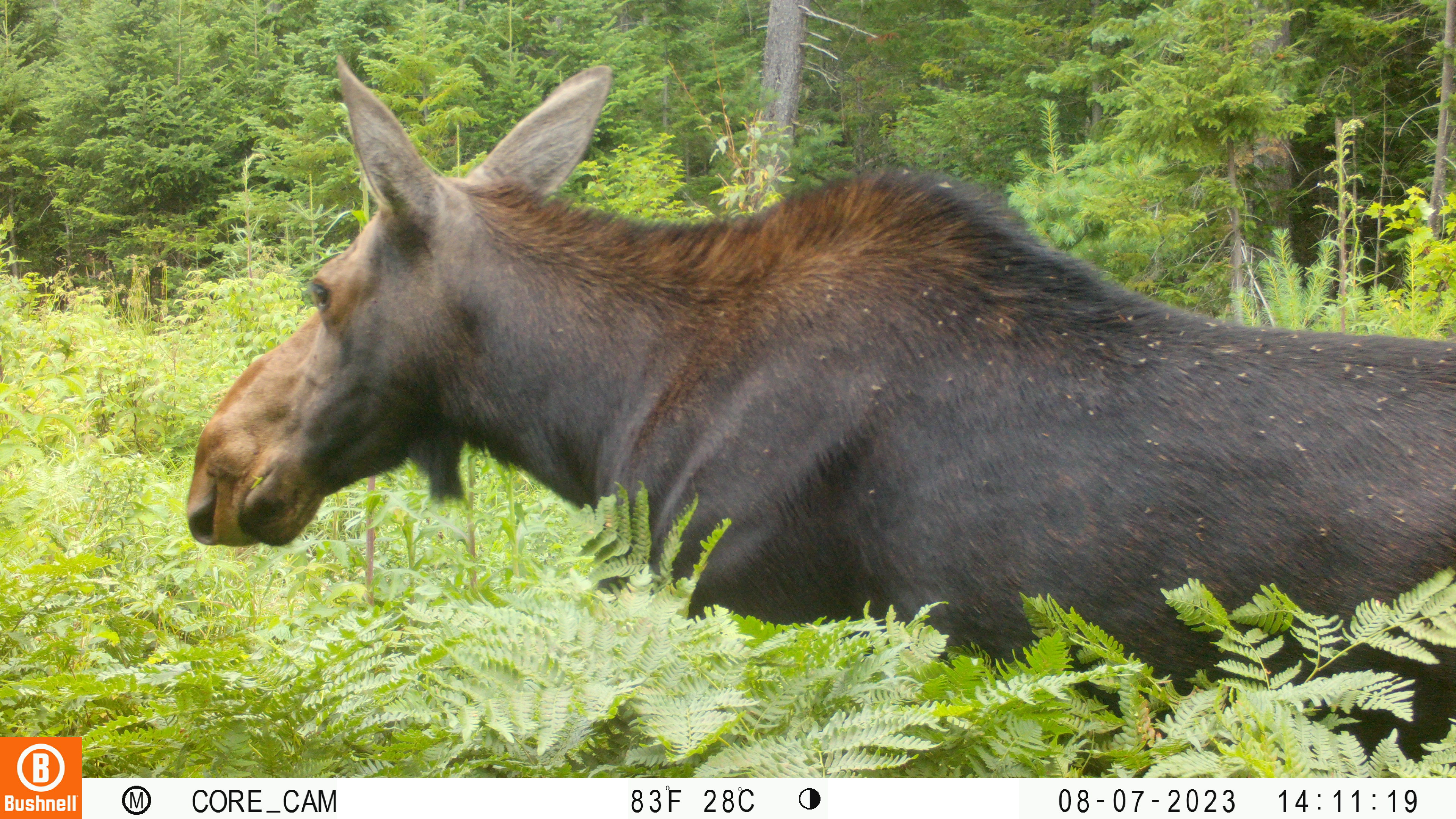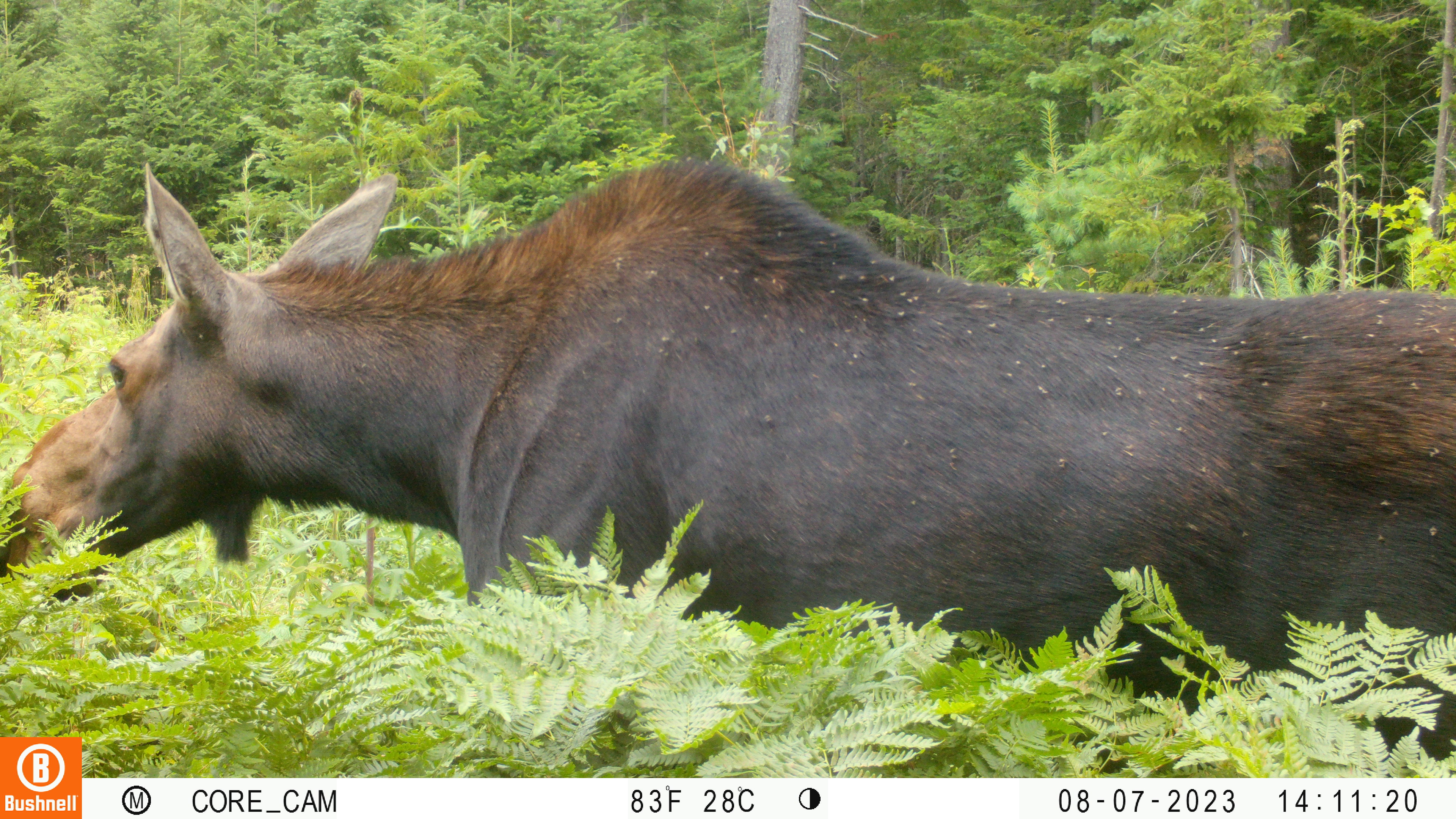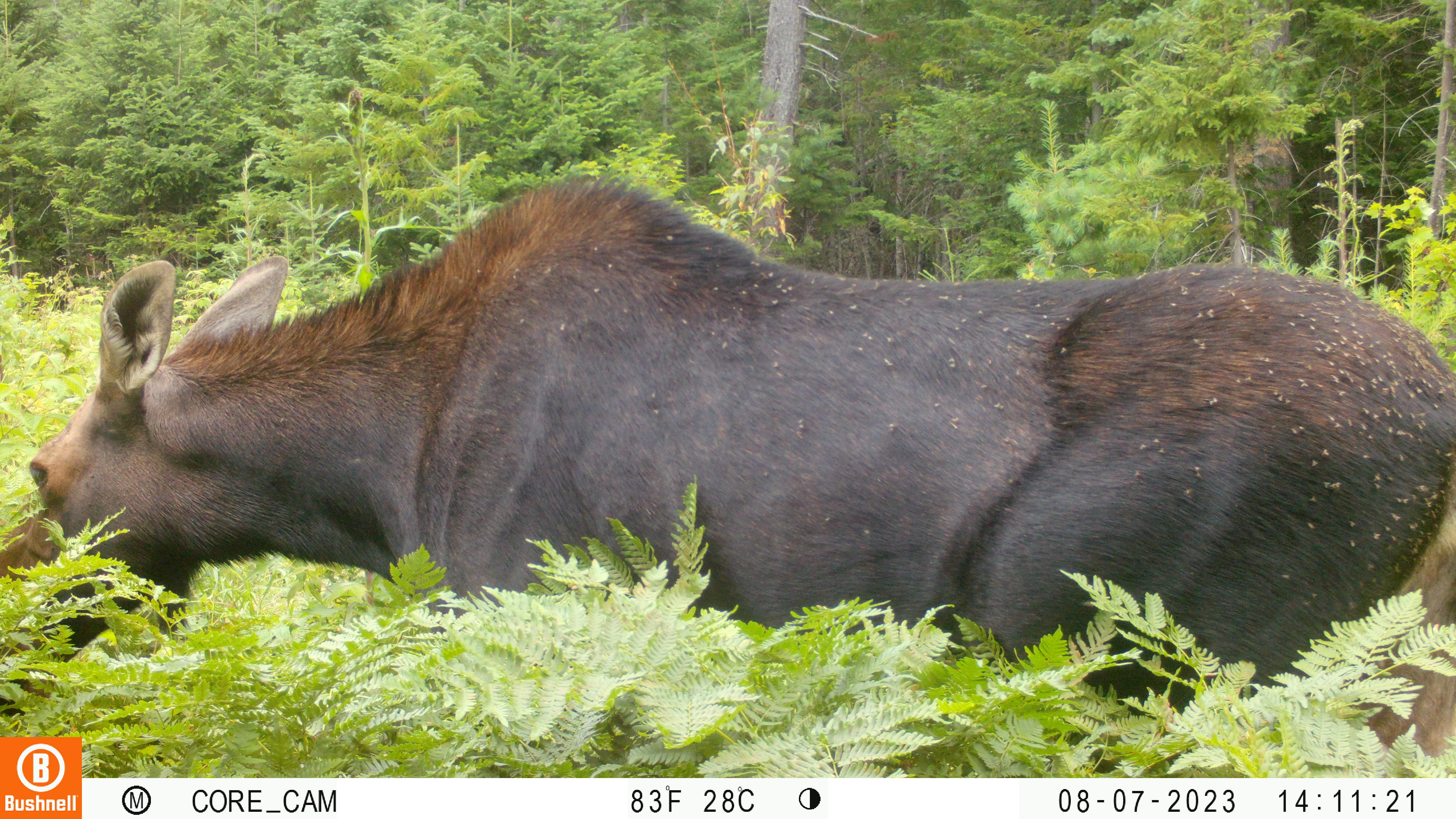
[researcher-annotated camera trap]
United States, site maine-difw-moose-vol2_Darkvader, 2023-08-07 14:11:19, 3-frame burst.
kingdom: Animalia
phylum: Chordata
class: Mammalia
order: Artiodactyla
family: Cervidae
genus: Alces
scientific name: Alces alces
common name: moose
Moose (Alces alces).